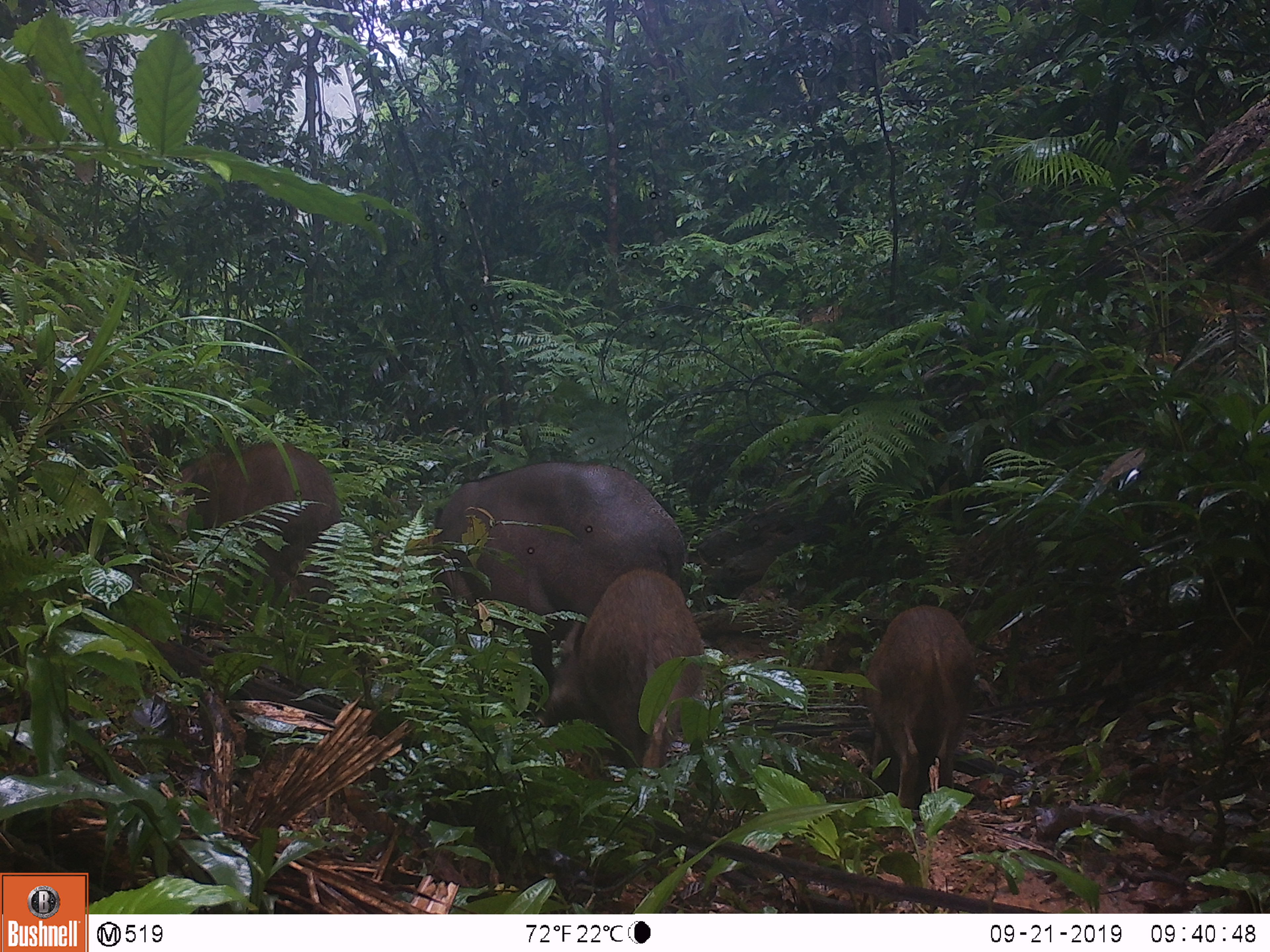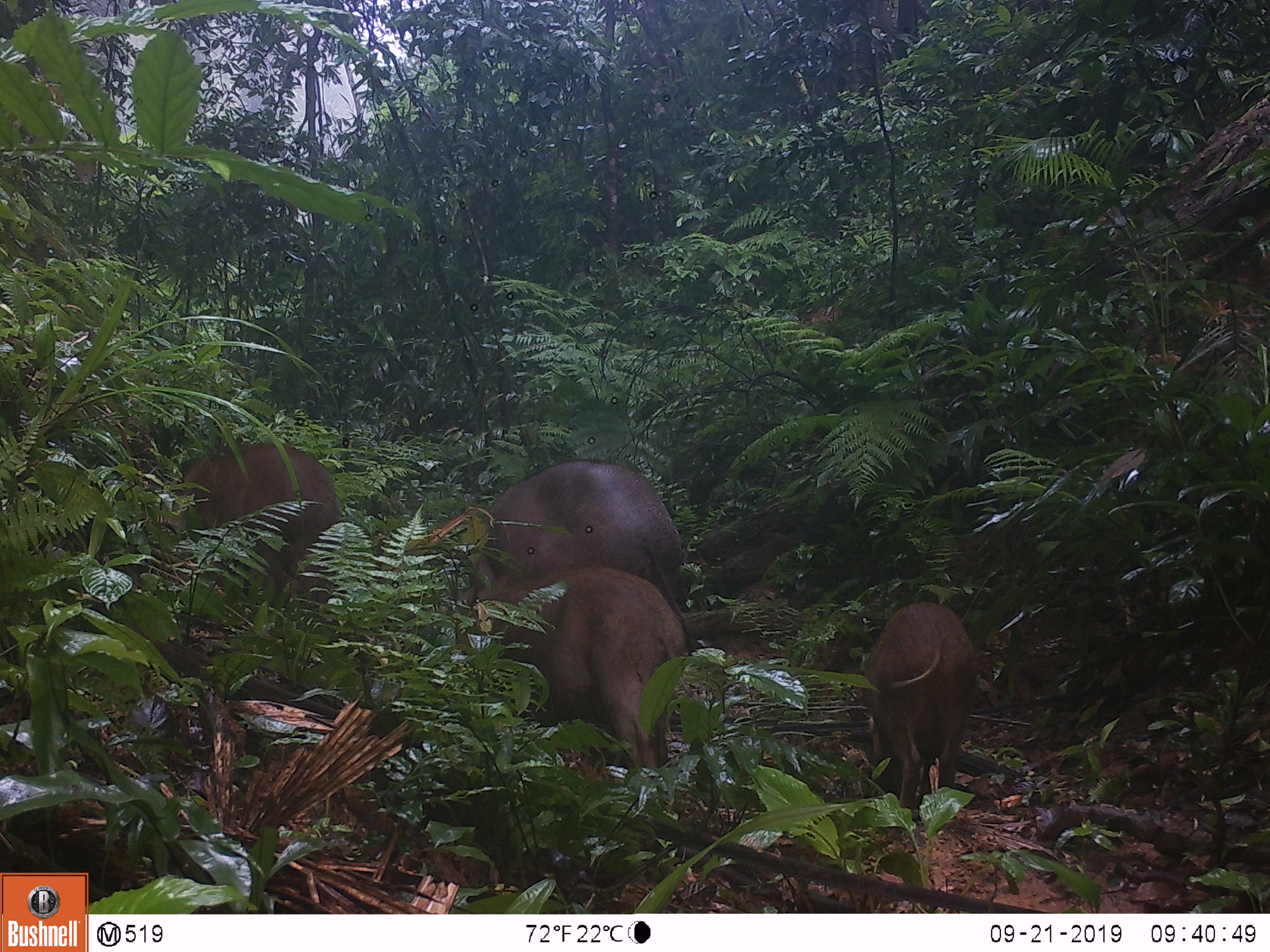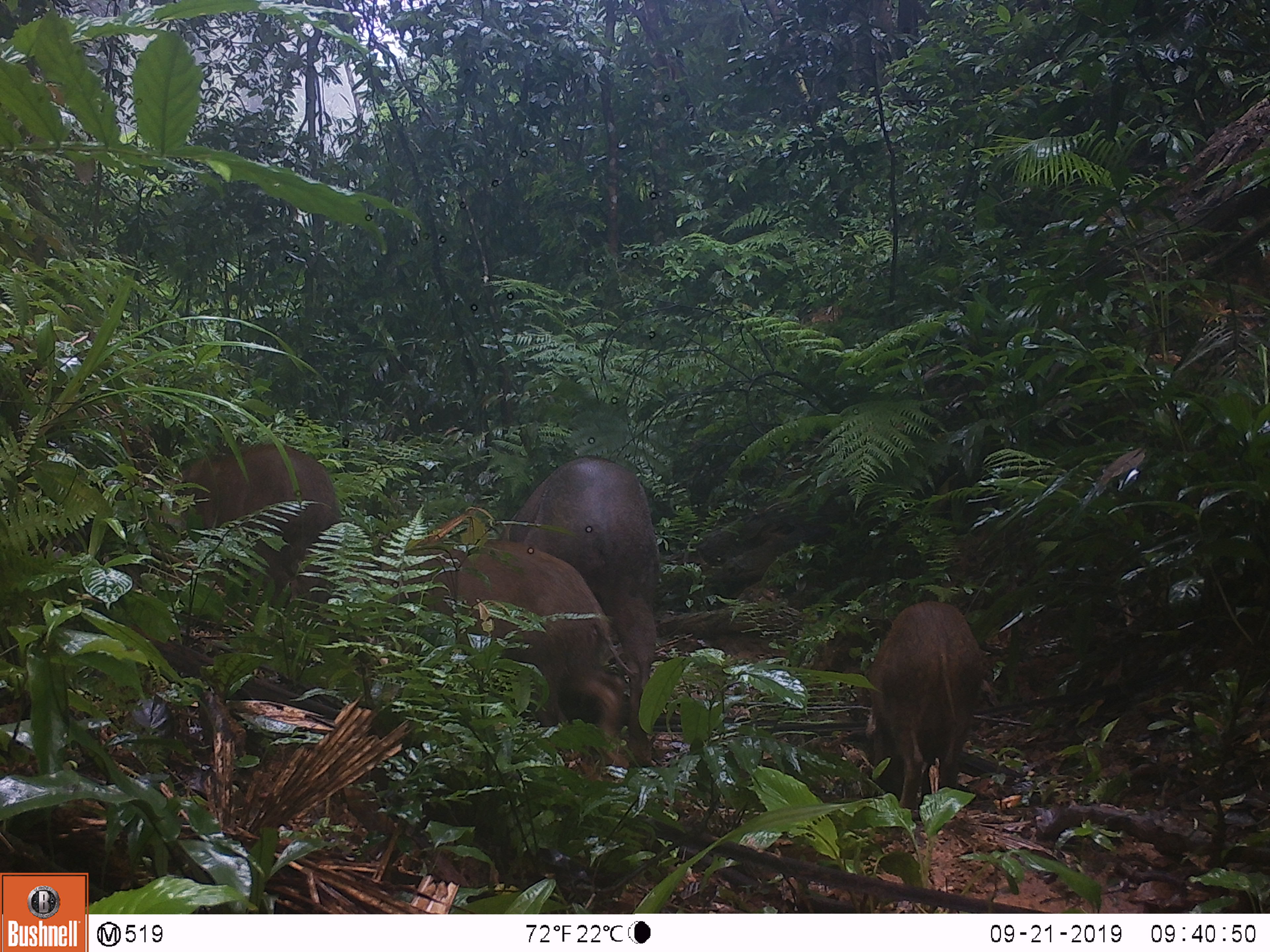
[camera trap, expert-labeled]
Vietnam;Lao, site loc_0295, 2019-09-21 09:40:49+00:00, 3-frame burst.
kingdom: Animalia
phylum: Chordata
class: Mammalia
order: Artiodactyla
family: Suidae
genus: Sus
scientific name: Sus scrofa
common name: eurasian wild pig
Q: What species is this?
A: Eurasian wild pig (Sus scrofa).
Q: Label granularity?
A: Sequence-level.